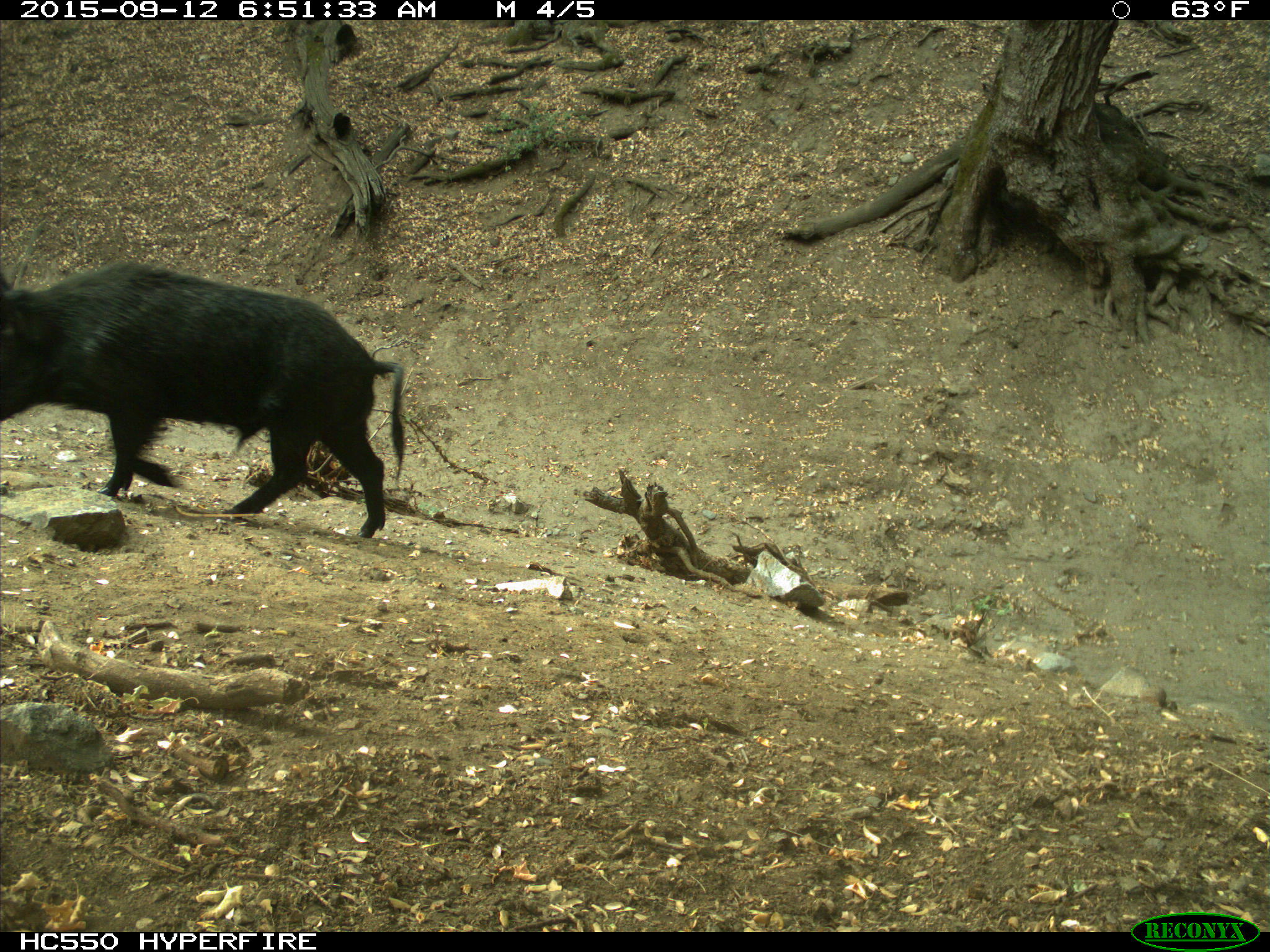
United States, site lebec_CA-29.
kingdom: Animalia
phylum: Chordata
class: Mammalia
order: Artiodactyla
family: Suidae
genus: Sus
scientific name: Sus scrofa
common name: wild boar